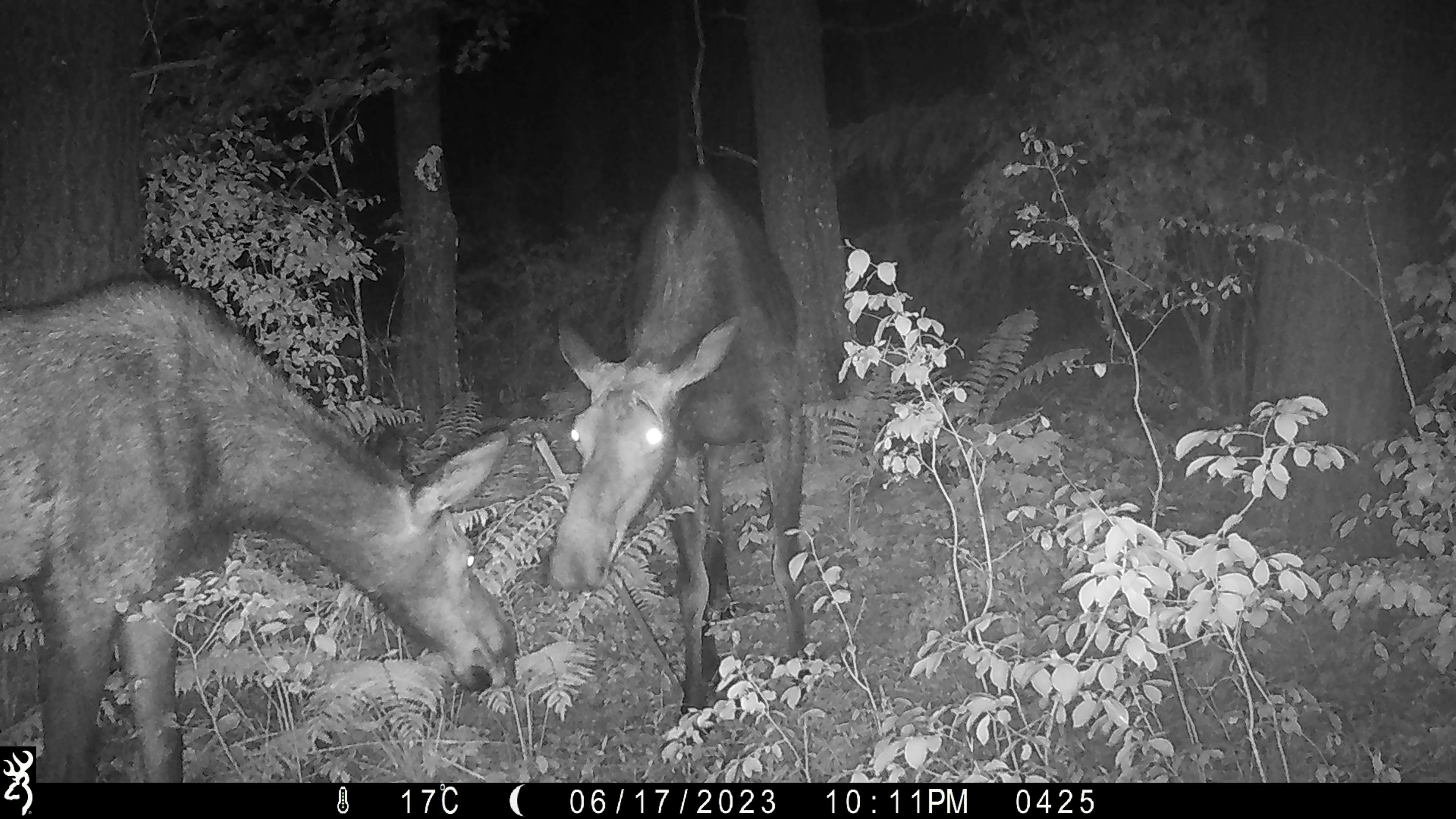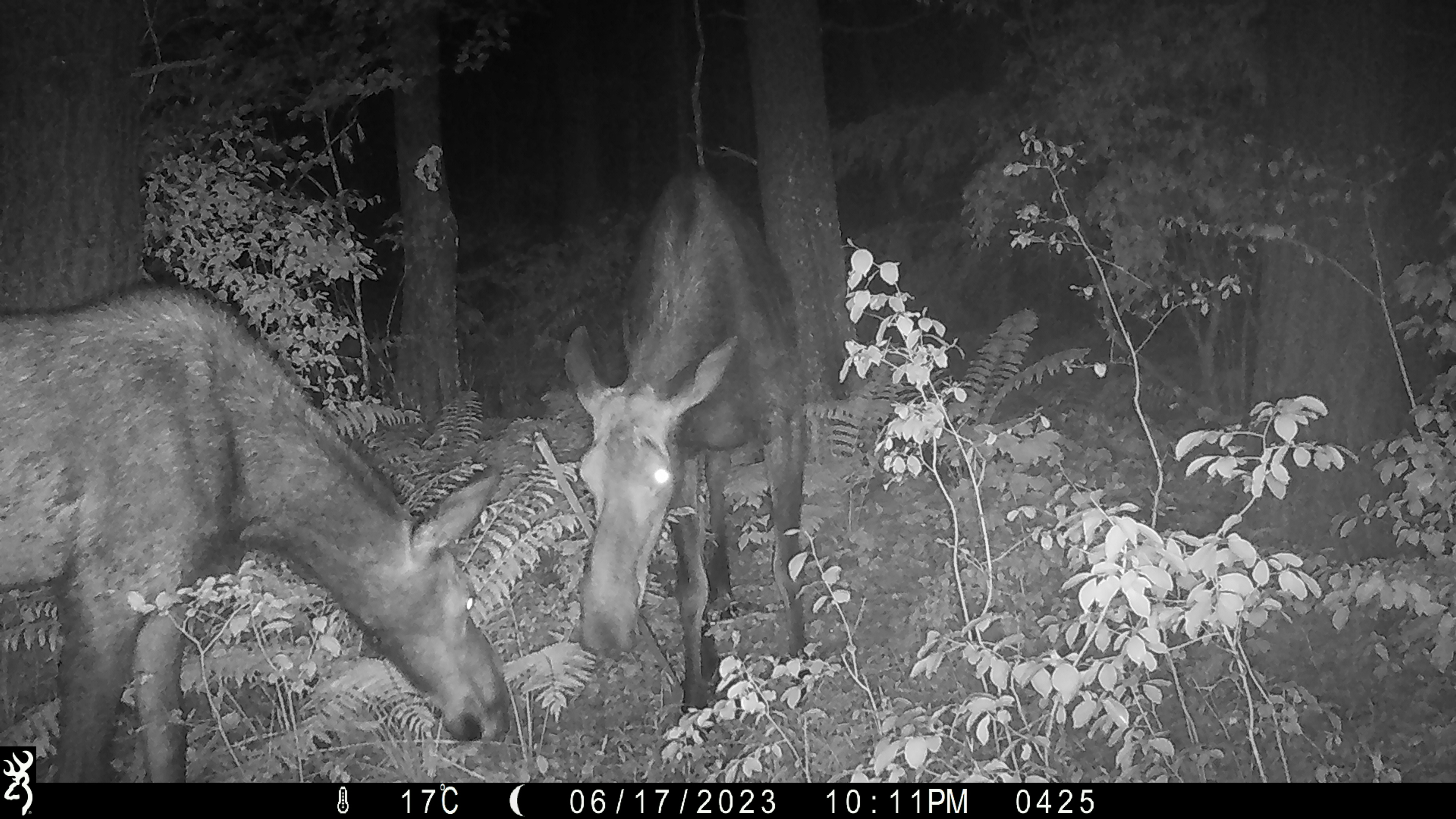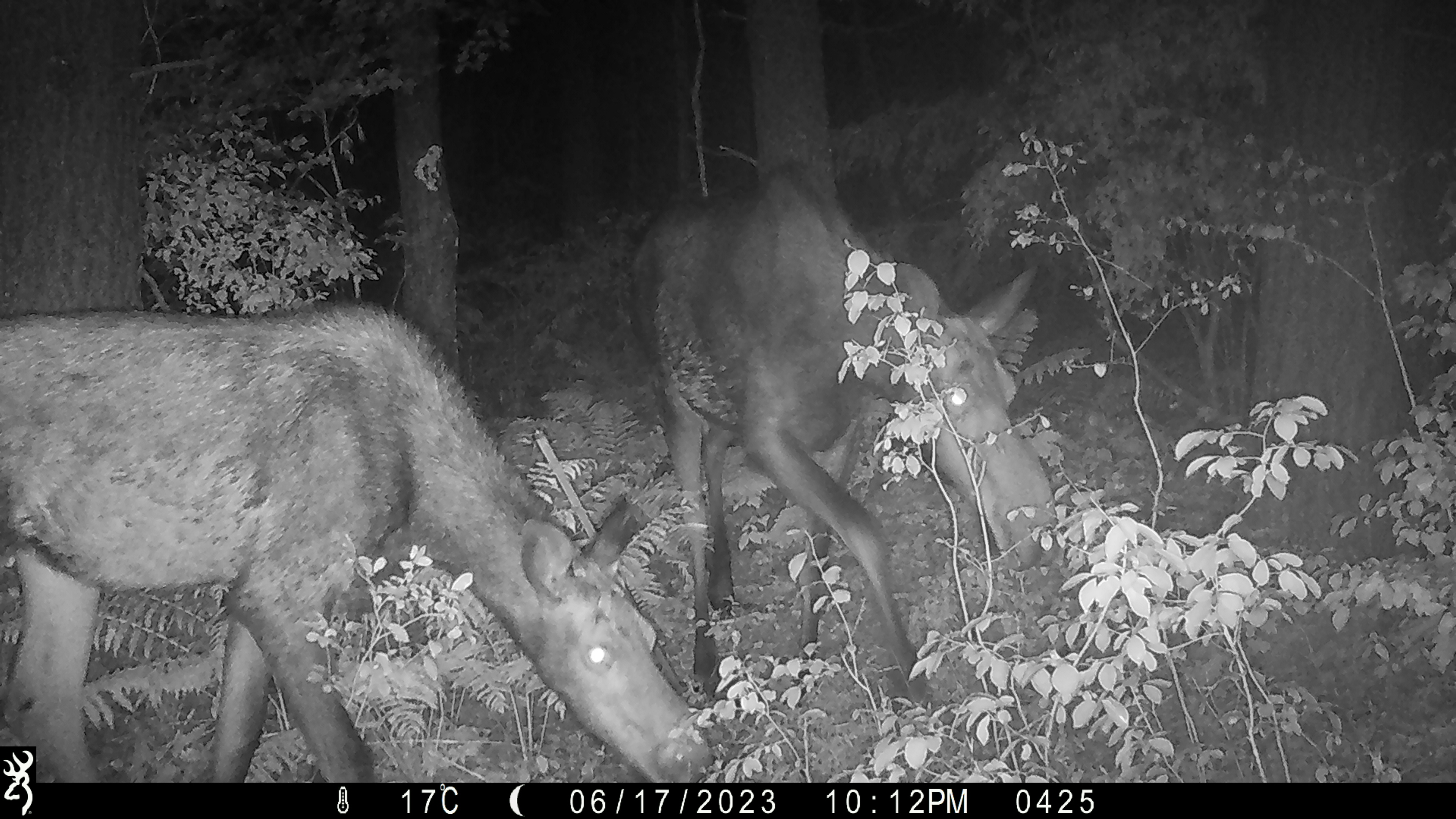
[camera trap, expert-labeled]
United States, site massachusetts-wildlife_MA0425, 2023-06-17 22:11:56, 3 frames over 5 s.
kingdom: Animalia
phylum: Chordata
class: Mammalia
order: Artiodactyla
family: Cervidae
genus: Alces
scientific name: Alces alces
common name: moose